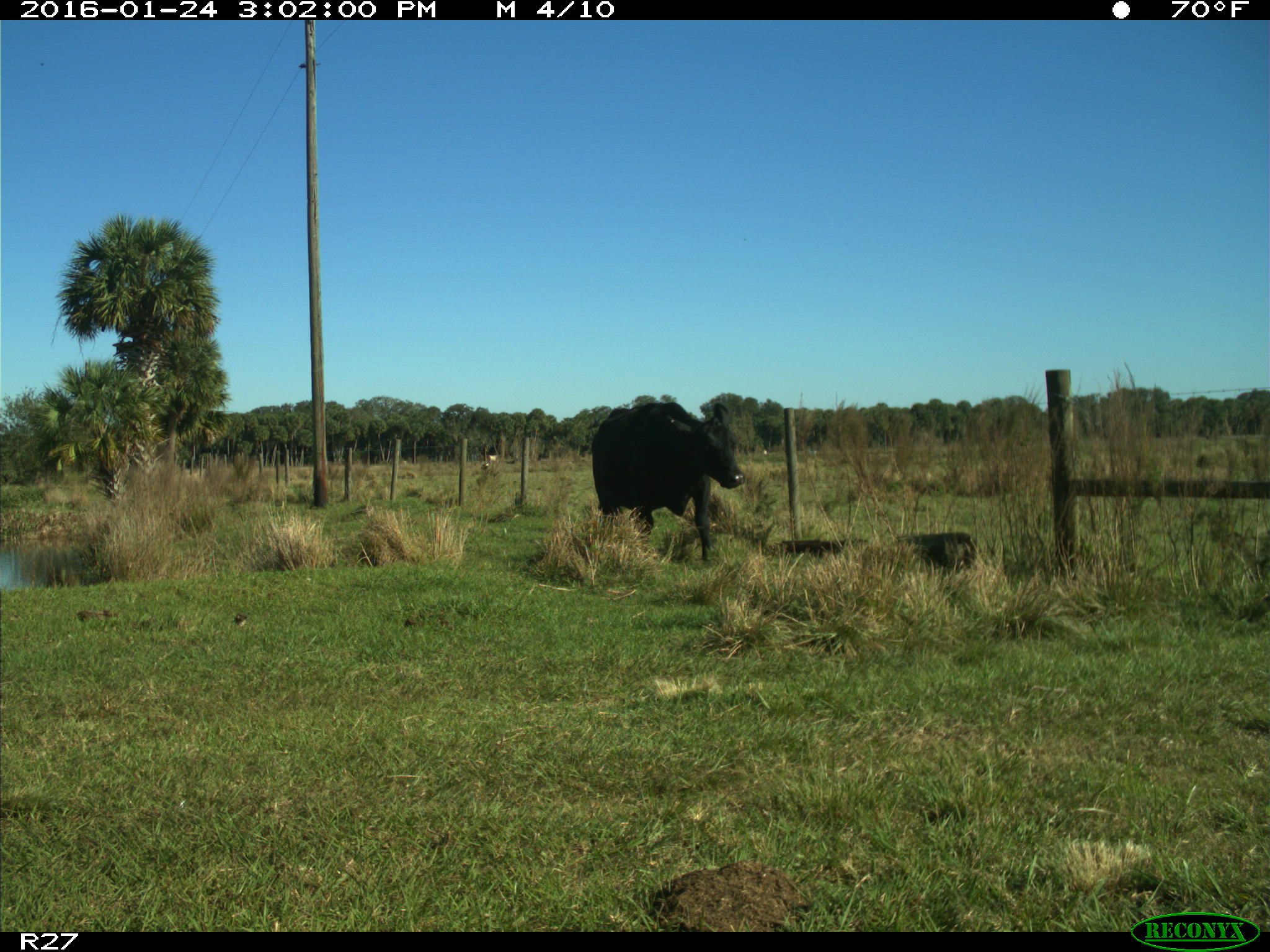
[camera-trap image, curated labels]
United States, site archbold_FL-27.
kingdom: Animalia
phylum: Chordata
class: Mammalia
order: Artiodactyla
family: Bovidae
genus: Bos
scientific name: Bos taurus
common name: domestic cow